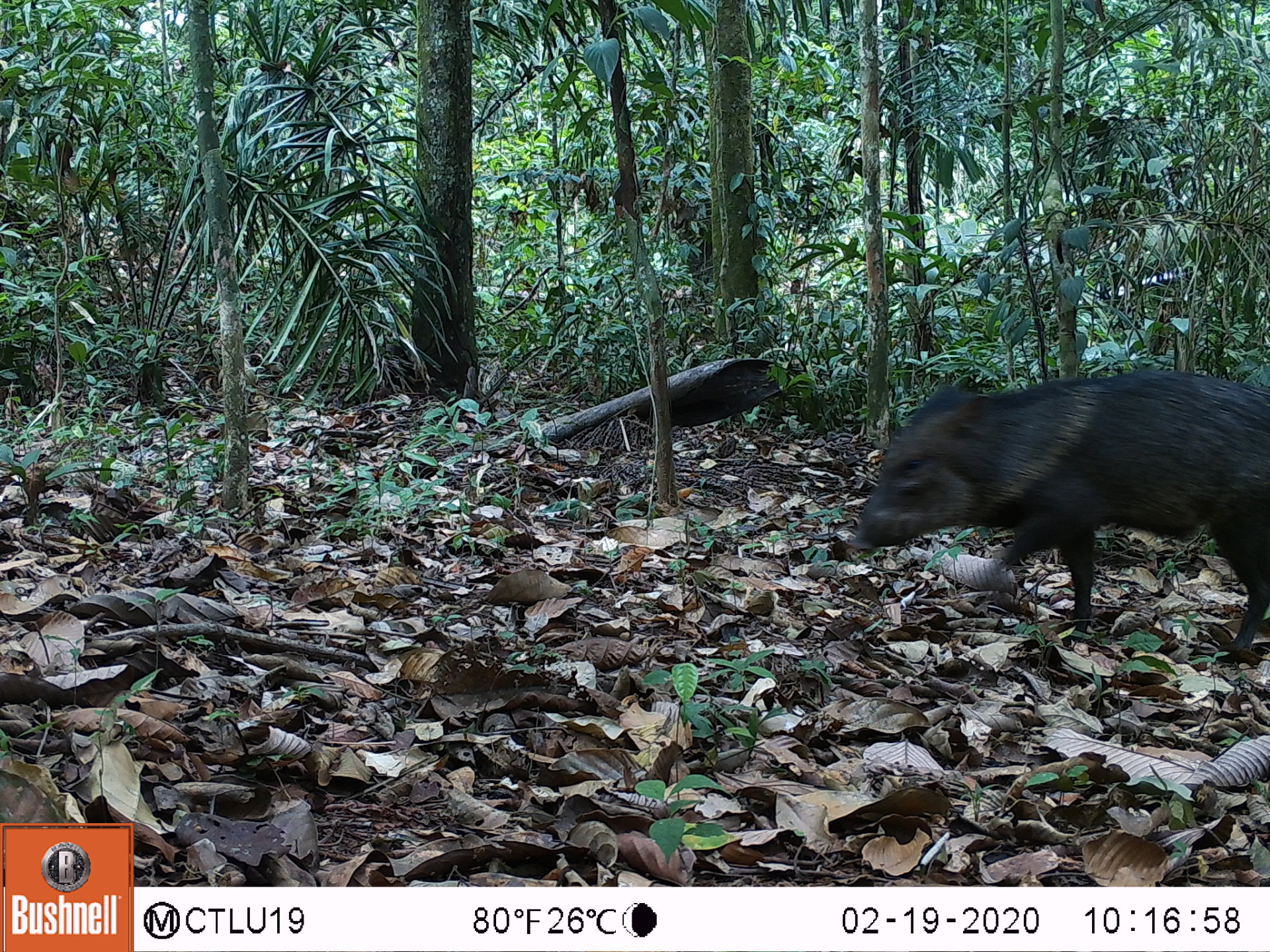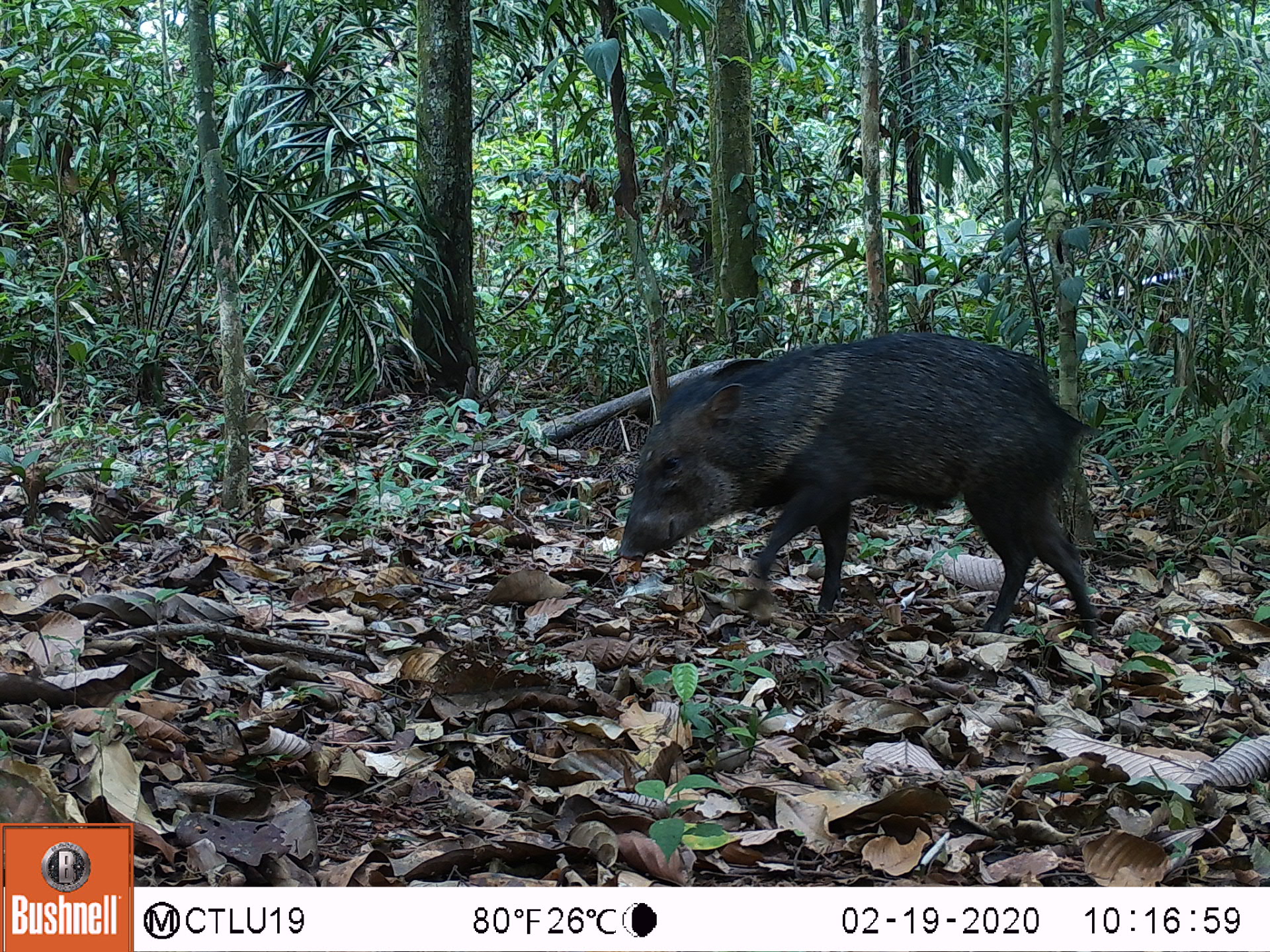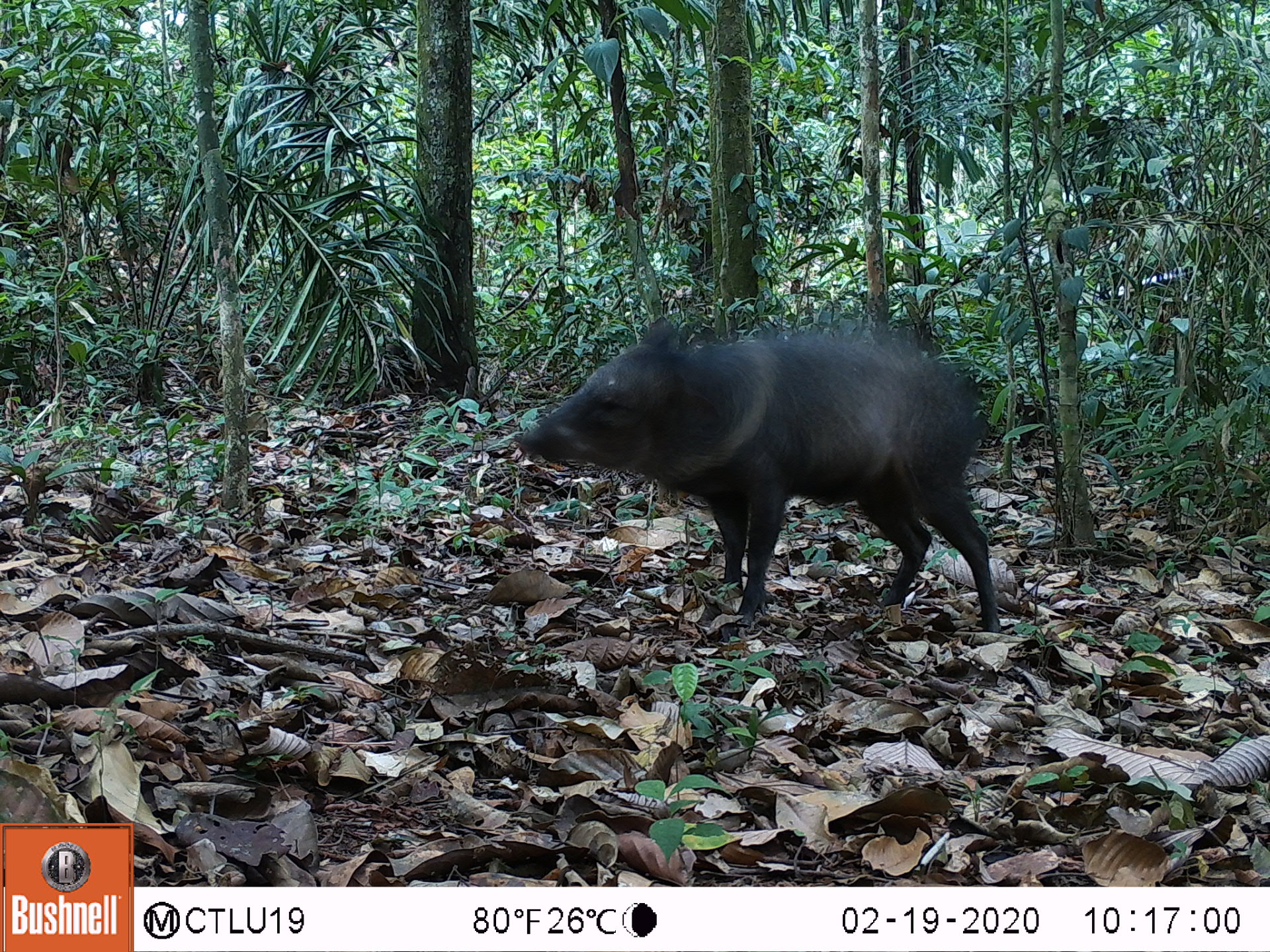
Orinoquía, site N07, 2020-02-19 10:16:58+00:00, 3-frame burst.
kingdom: Animalia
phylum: Chordata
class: Mammalia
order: Artiodactyla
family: Tayassuidae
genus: Pecari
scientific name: Pecari tajacu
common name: collared peccary